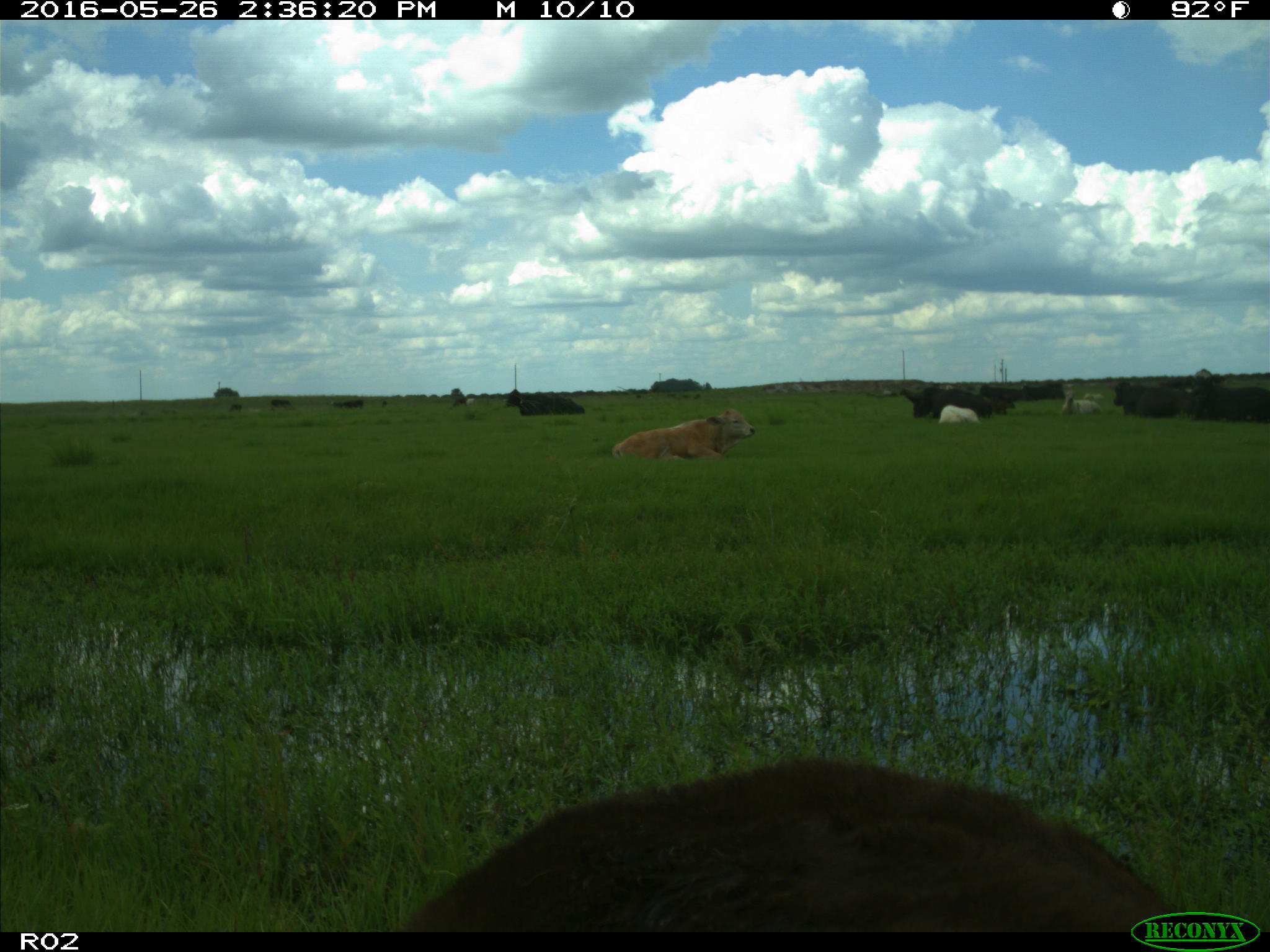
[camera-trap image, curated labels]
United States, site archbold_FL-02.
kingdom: Animalia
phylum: Chordata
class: Mammalia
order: Artiodactyla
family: Bovidae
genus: Bos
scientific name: Bos taurus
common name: domestic cow